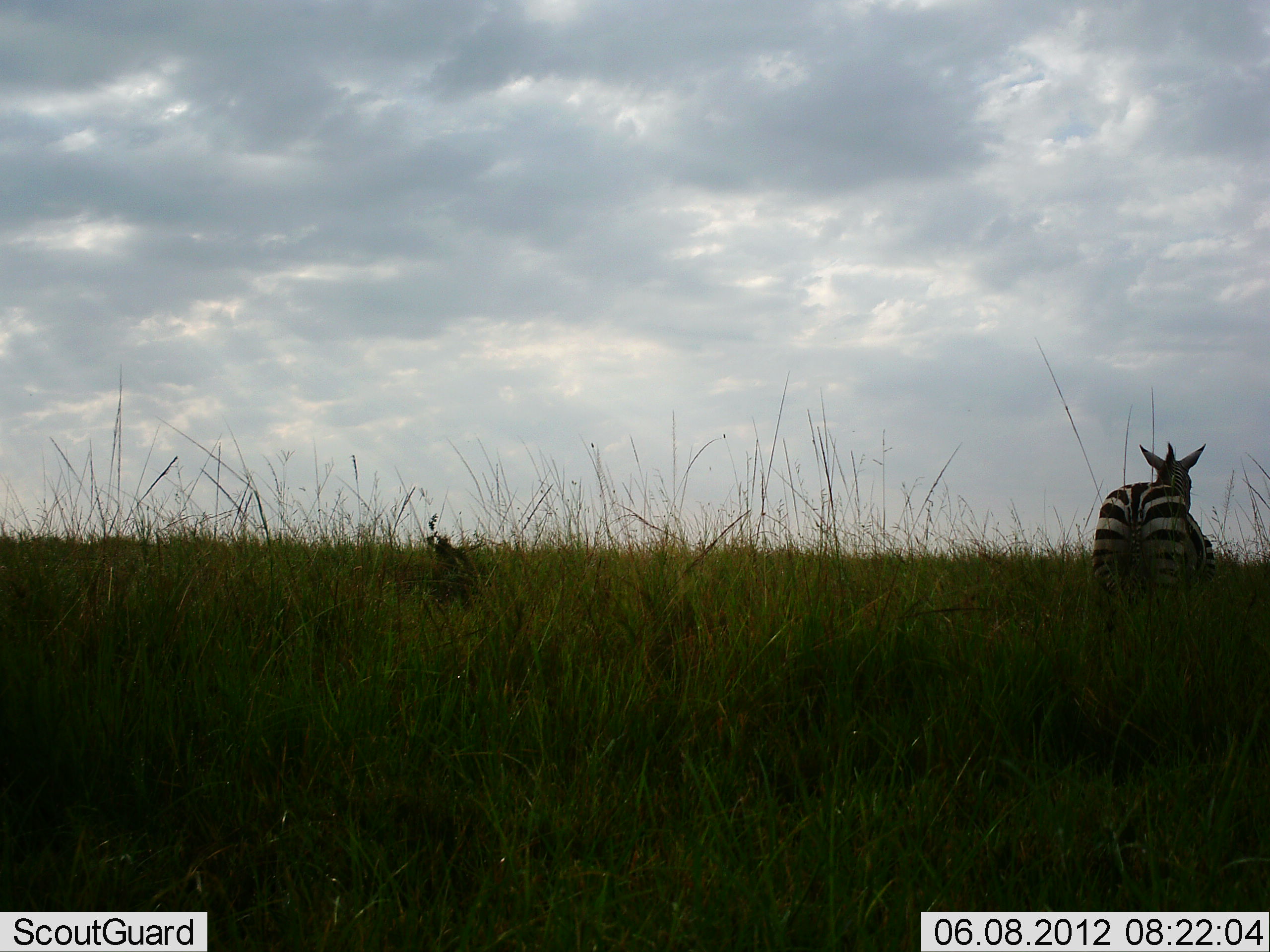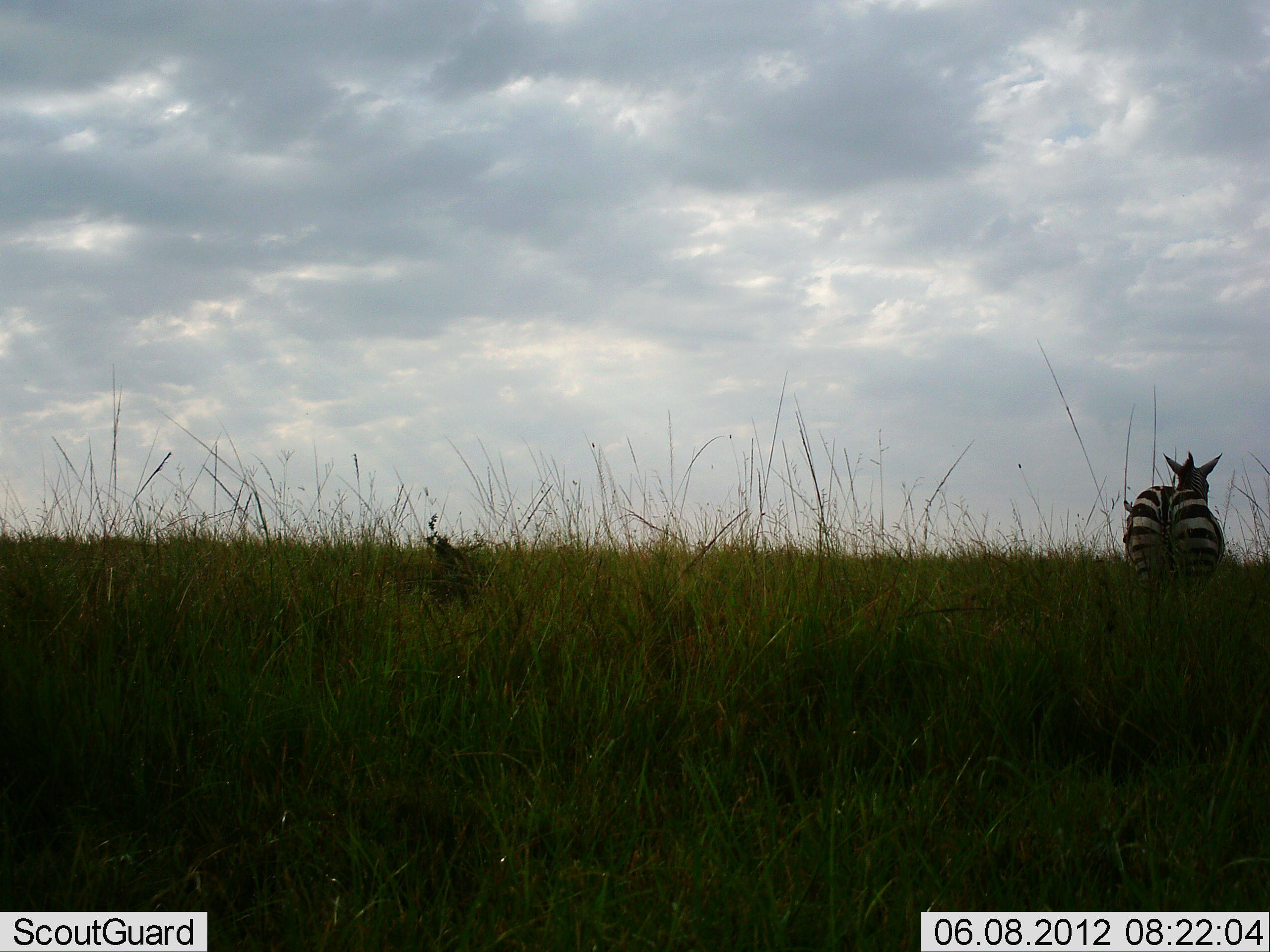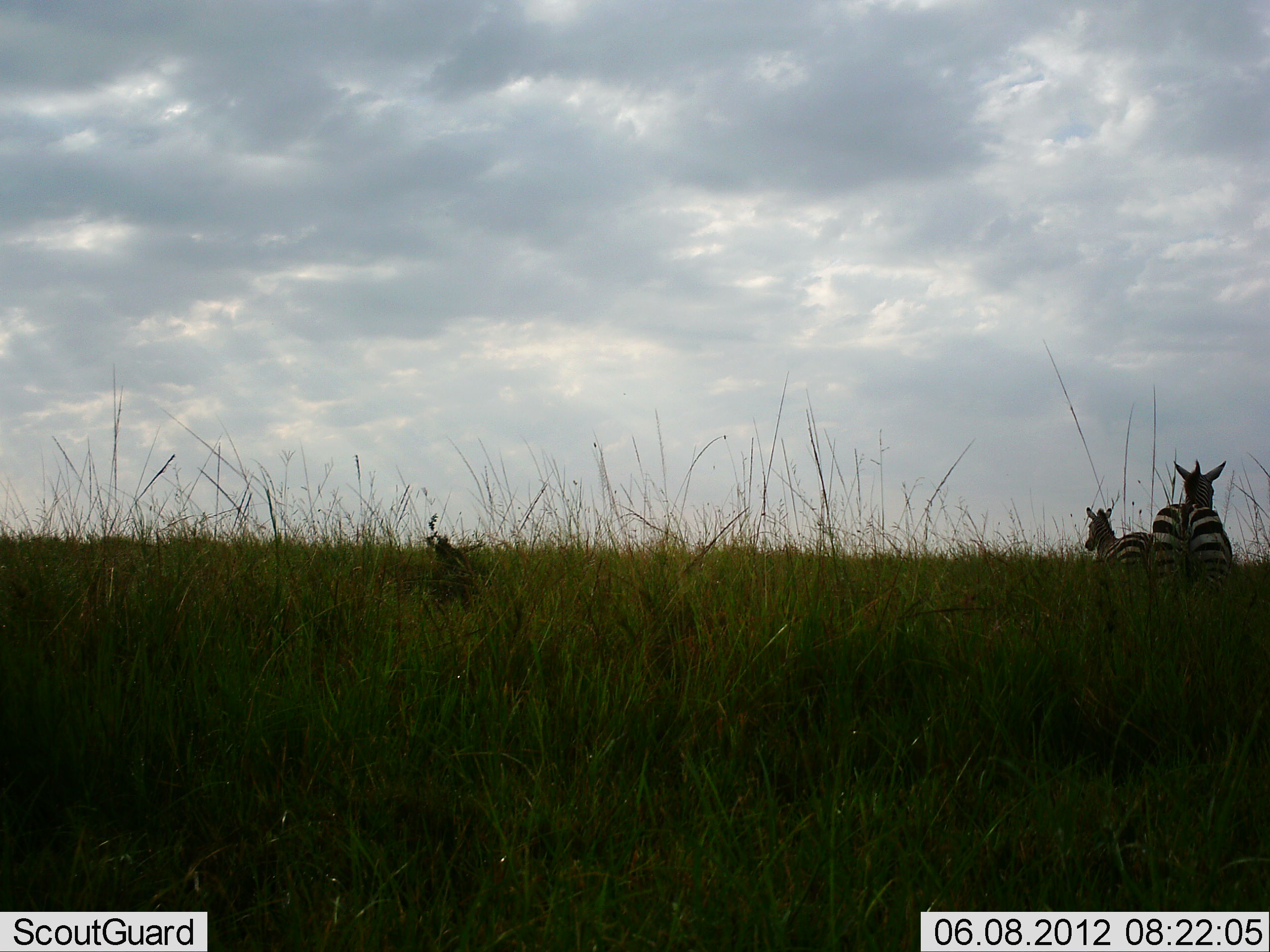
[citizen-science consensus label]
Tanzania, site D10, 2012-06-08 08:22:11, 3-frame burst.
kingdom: Animalia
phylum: Chordata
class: Mammalia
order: Perissodactyla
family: Equidae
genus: Equus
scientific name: Equus quagga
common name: plains zebra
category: zebra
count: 2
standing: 0%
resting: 0%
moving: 100%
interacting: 0%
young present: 0%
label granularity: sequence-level